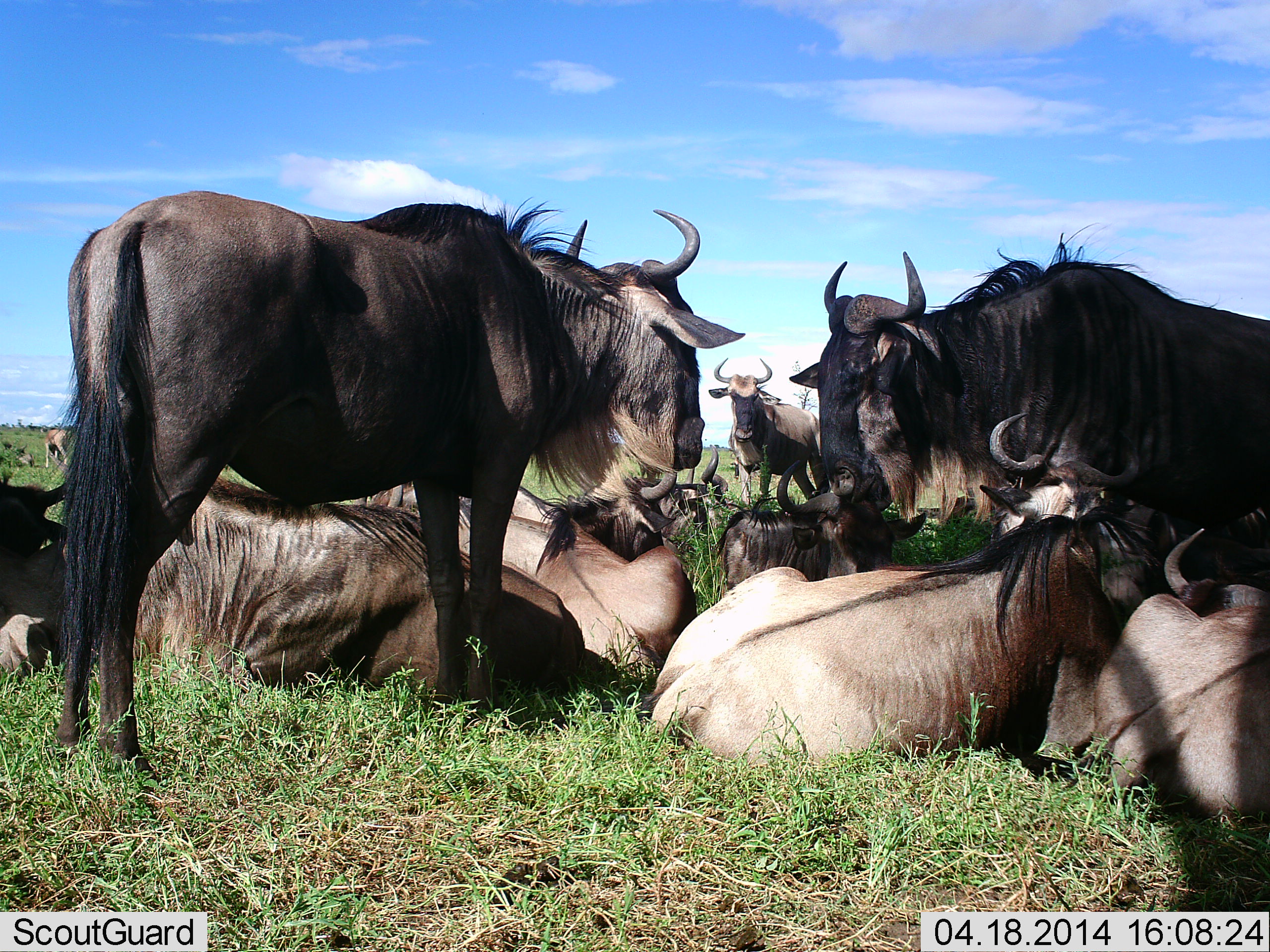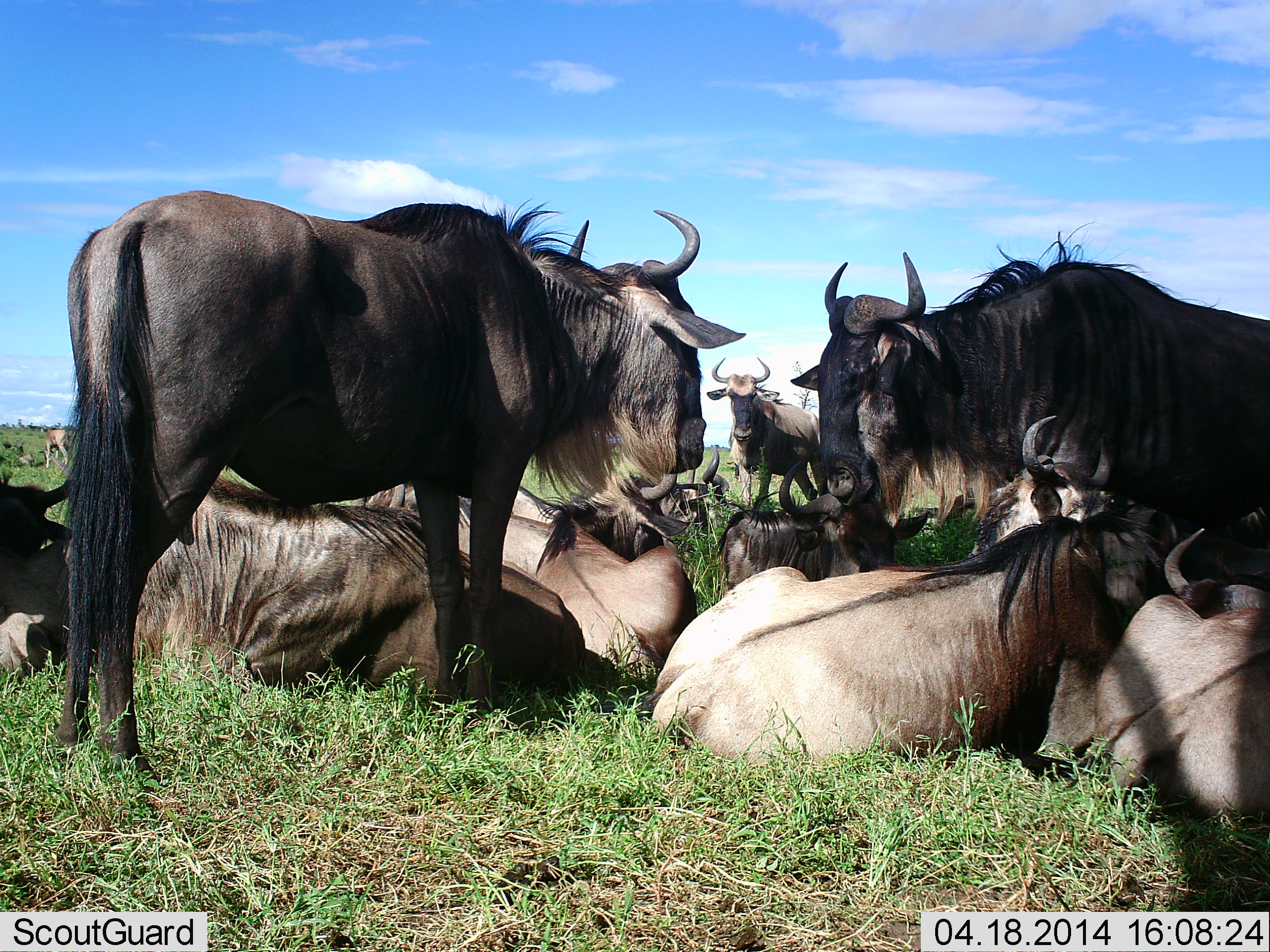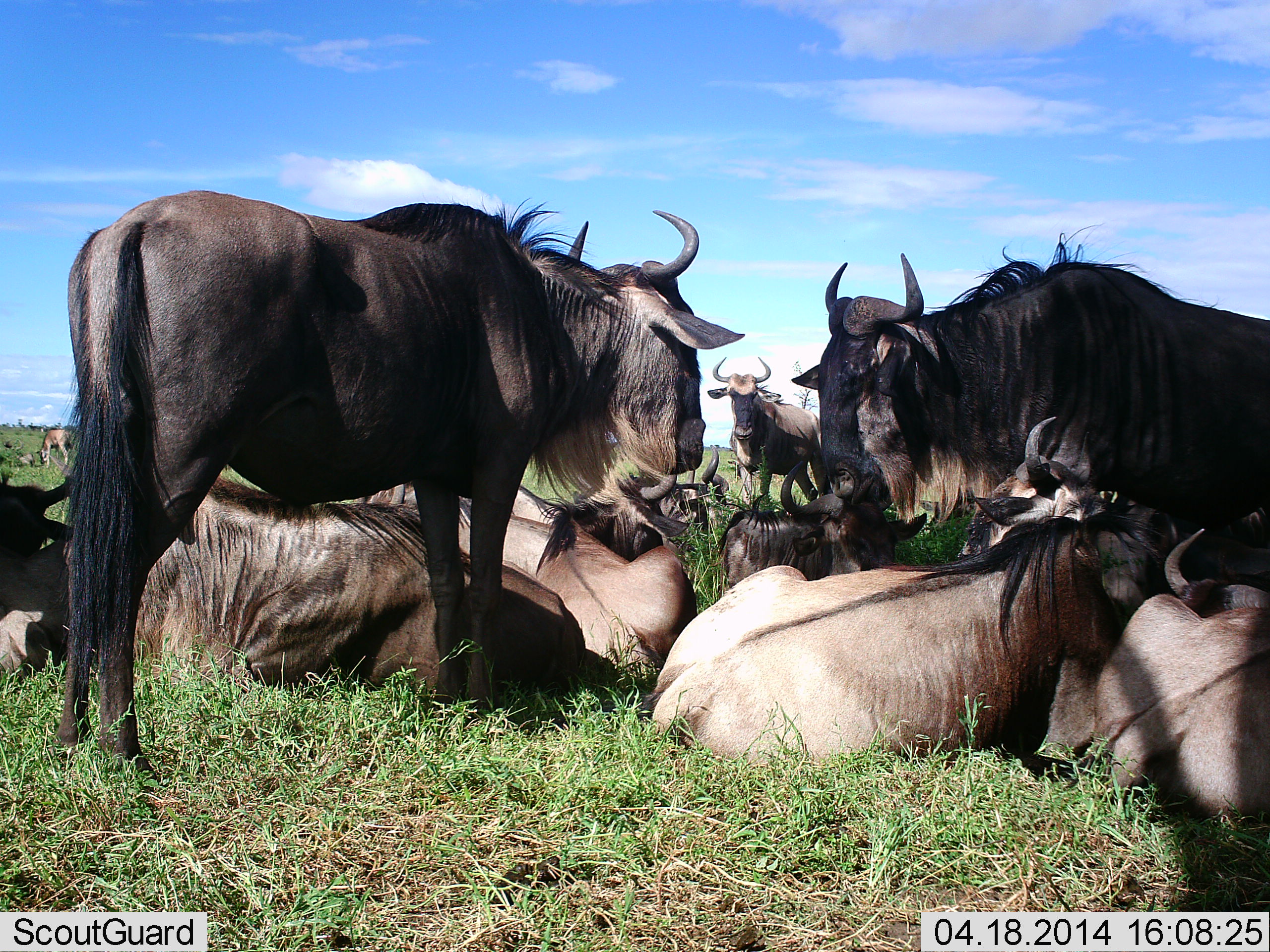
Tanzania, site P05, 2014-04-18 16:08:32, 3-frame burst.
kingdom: Animalia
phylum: Chordata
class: Mammalia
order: Artiodactyla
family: Bovidae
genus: Connochaetes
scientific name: Connochaetes taurinus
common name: blue wildebeest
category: wildebeest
Wildebeest (blue wildebeest) (Connochaetes taurinus), count 11-50. Behavior (volunteer vote fractions): standing 91%, resting 100%, moving 0%, interacting 9%. Young present (vote fraction): 18%. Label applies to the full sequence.